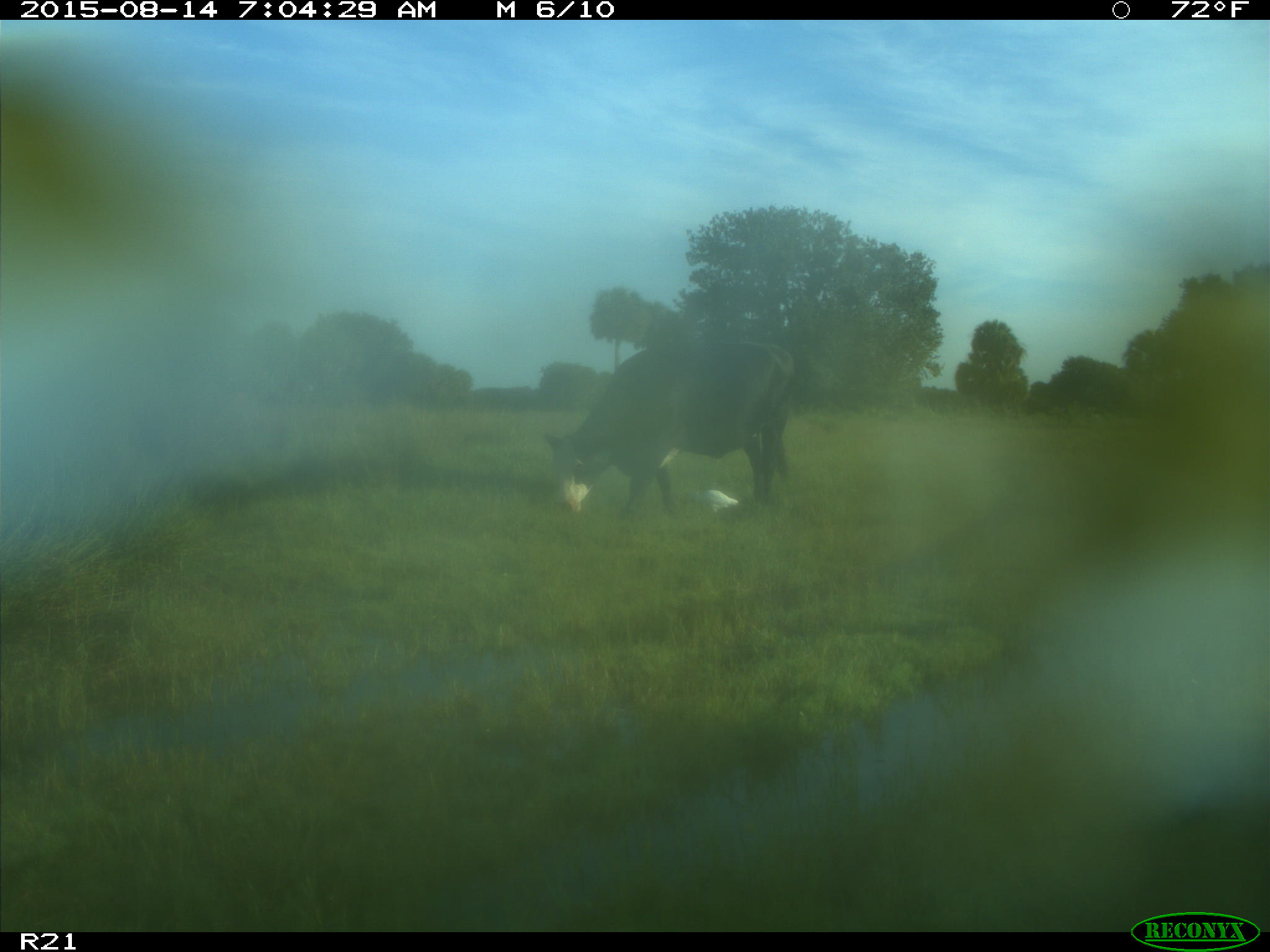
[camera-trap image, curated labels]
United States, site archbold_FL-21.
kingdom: Animalia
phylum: Chordata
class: Mammalia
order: Artiodactyla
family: Bovidae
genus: Bos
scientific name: Bos taurus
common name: domestic cow